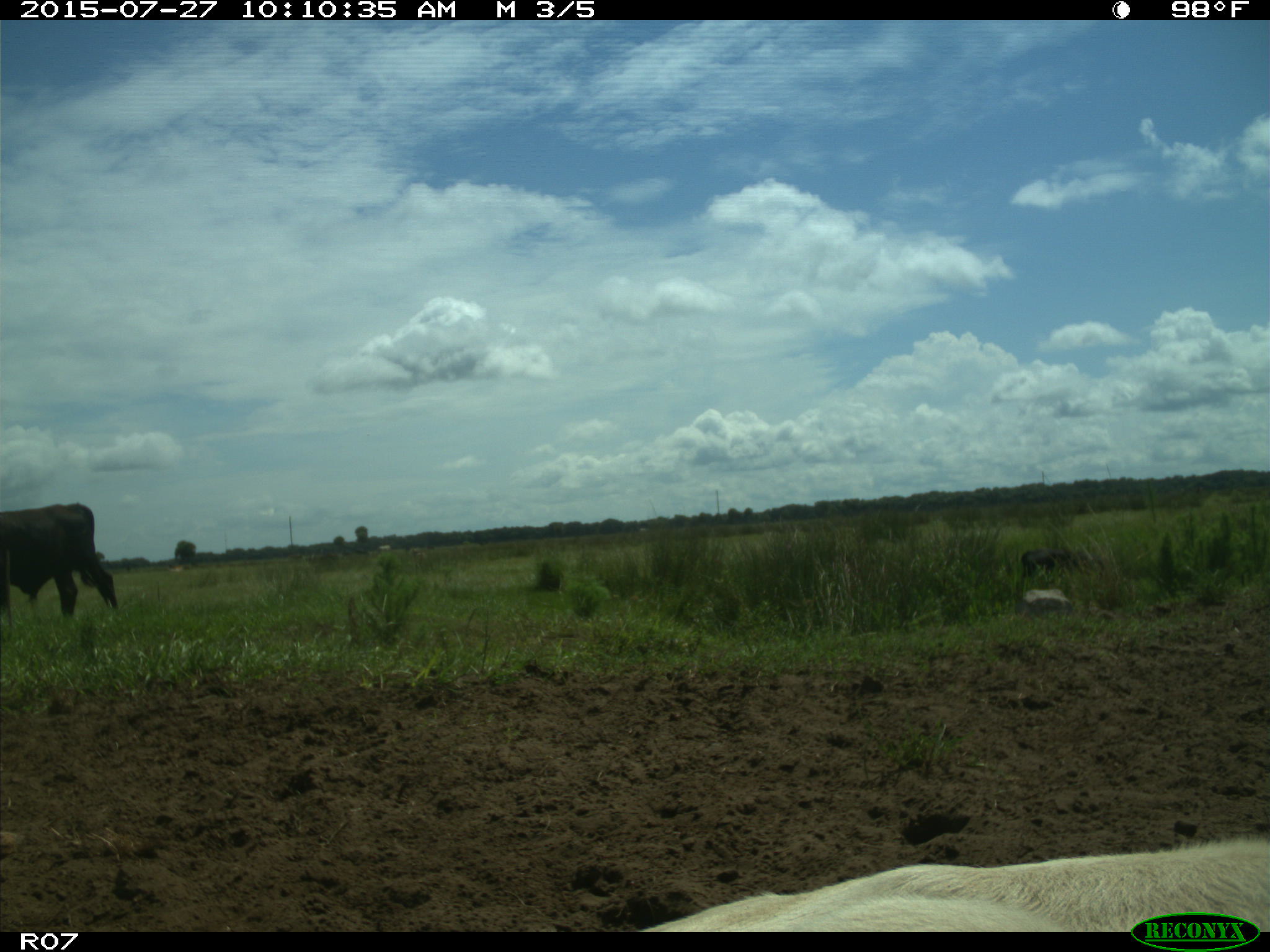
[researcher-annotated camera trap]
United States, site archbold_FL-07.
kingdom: Animalia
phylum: Chordata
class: Mammalia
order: Artiodactyla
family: Bovidae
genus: Bos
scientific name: Bos taurus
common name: domestic cow